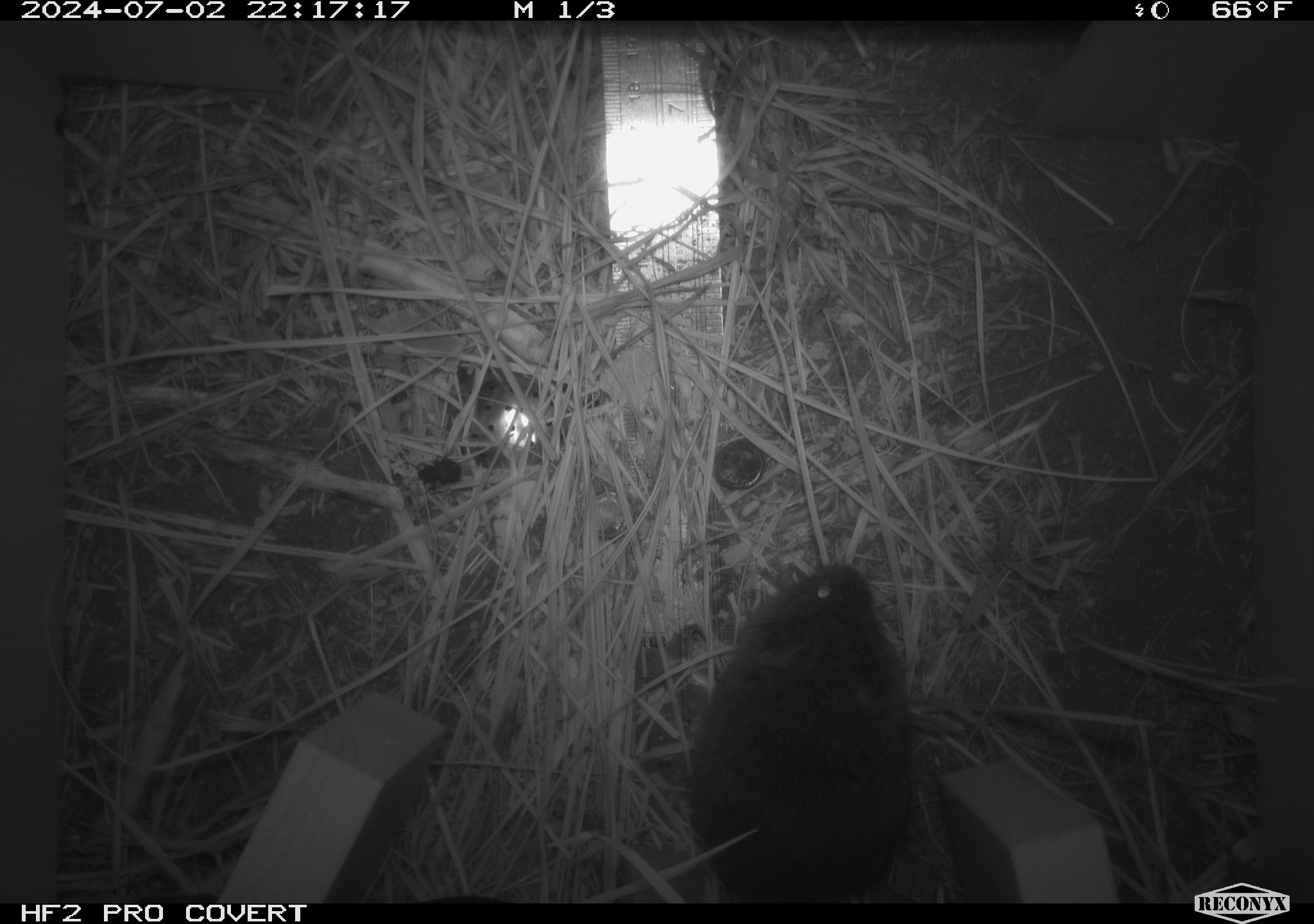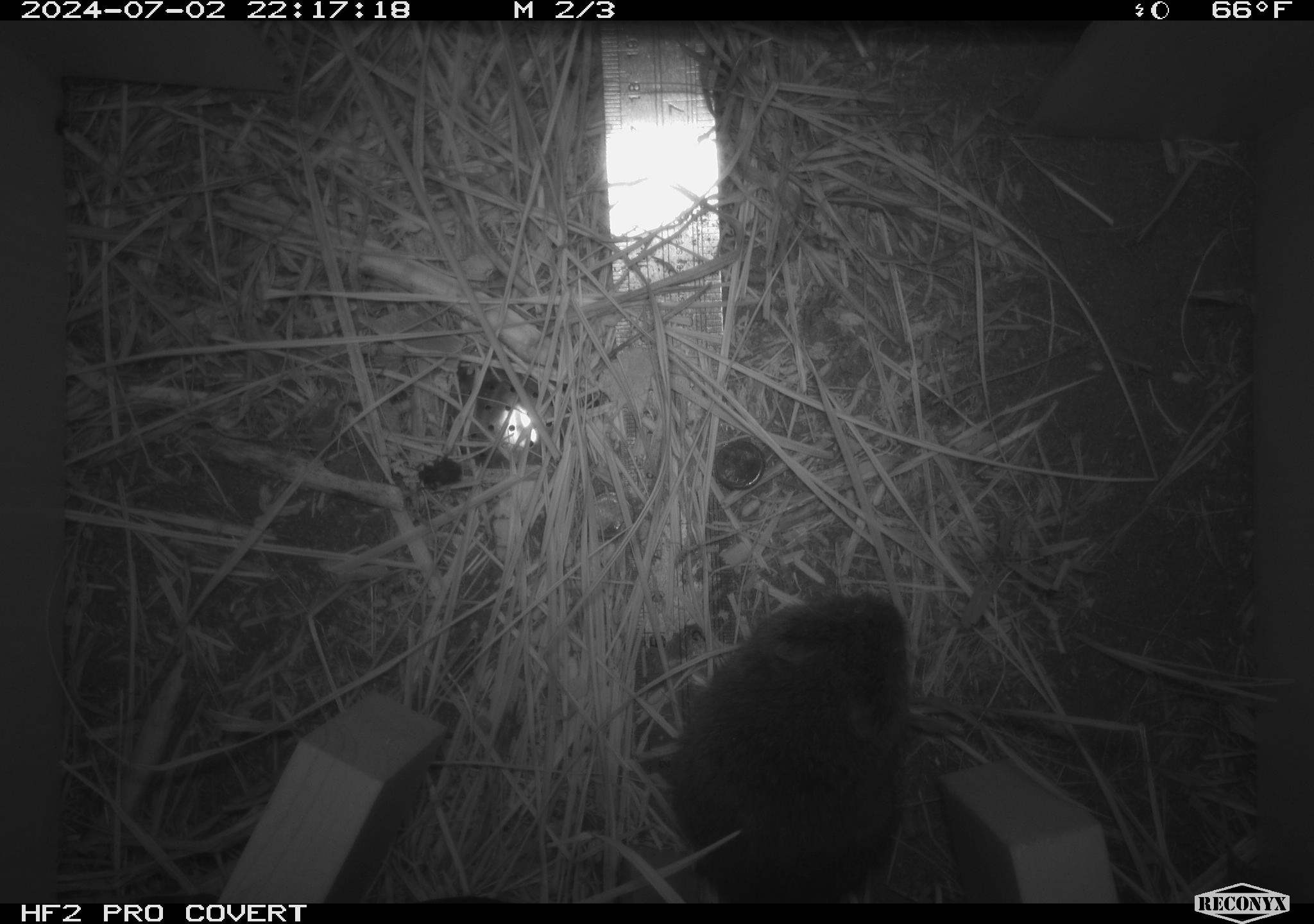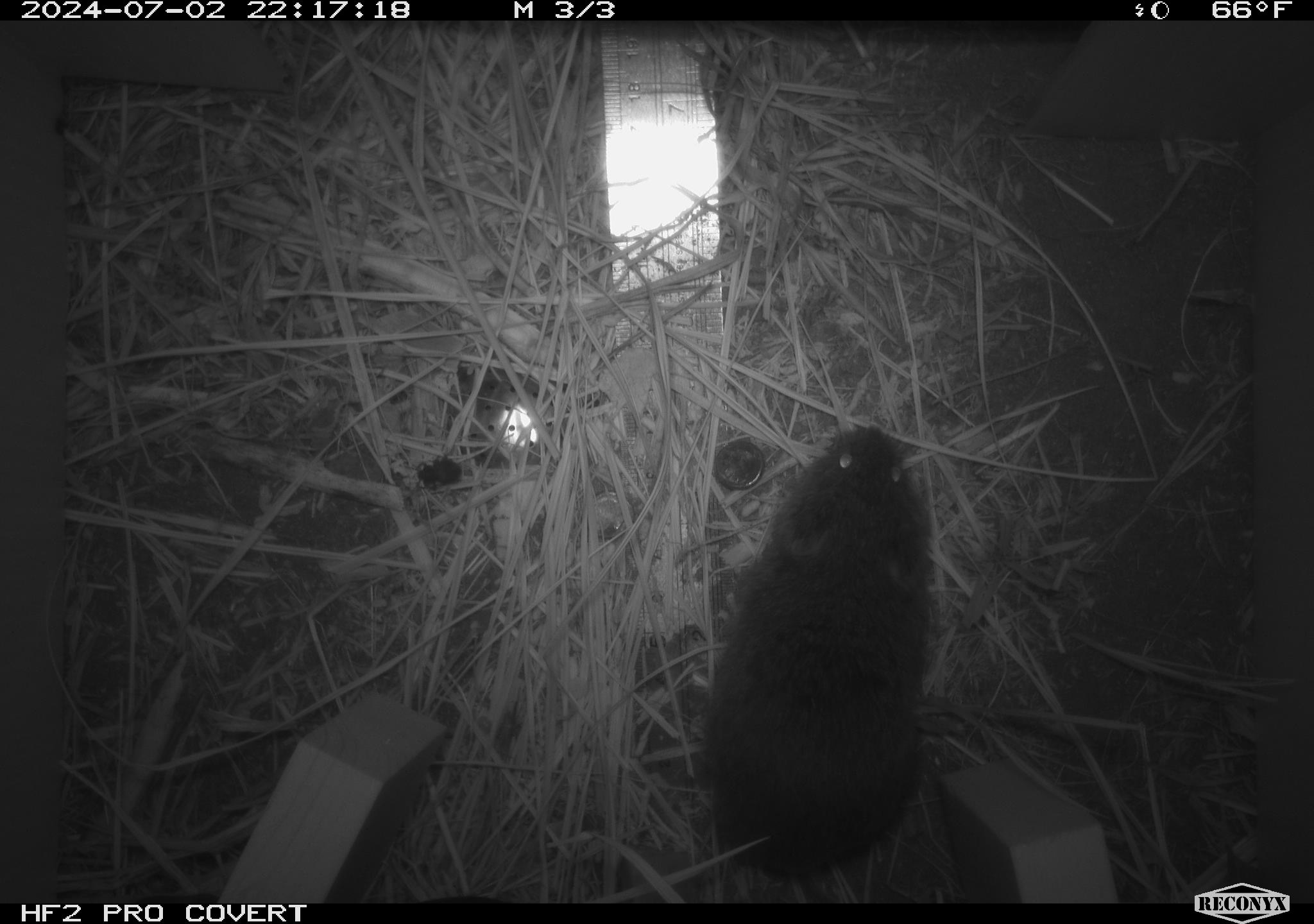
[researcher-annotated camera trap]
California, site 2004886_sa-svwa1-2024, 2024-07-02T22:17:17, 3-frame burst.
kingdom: Animalia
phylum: Chordata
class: Mammalia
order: Rodentia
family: Cricetidae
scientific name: Arvicolinae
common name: voles, lemmings, and muskrats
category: arvicolinae subfamily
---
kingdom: Animalia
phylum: Arthropoda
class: Insecta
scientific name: Insecta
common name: insect